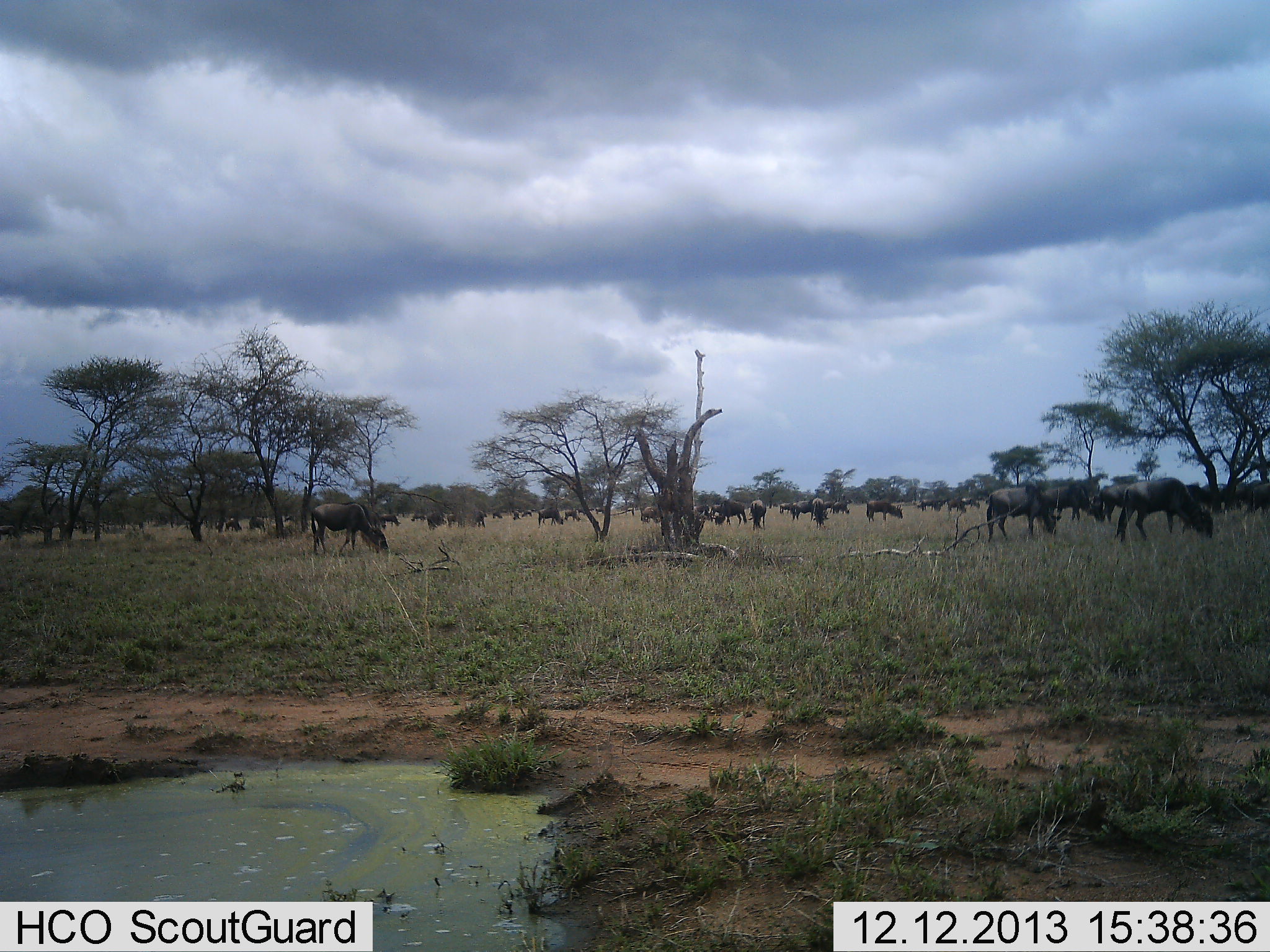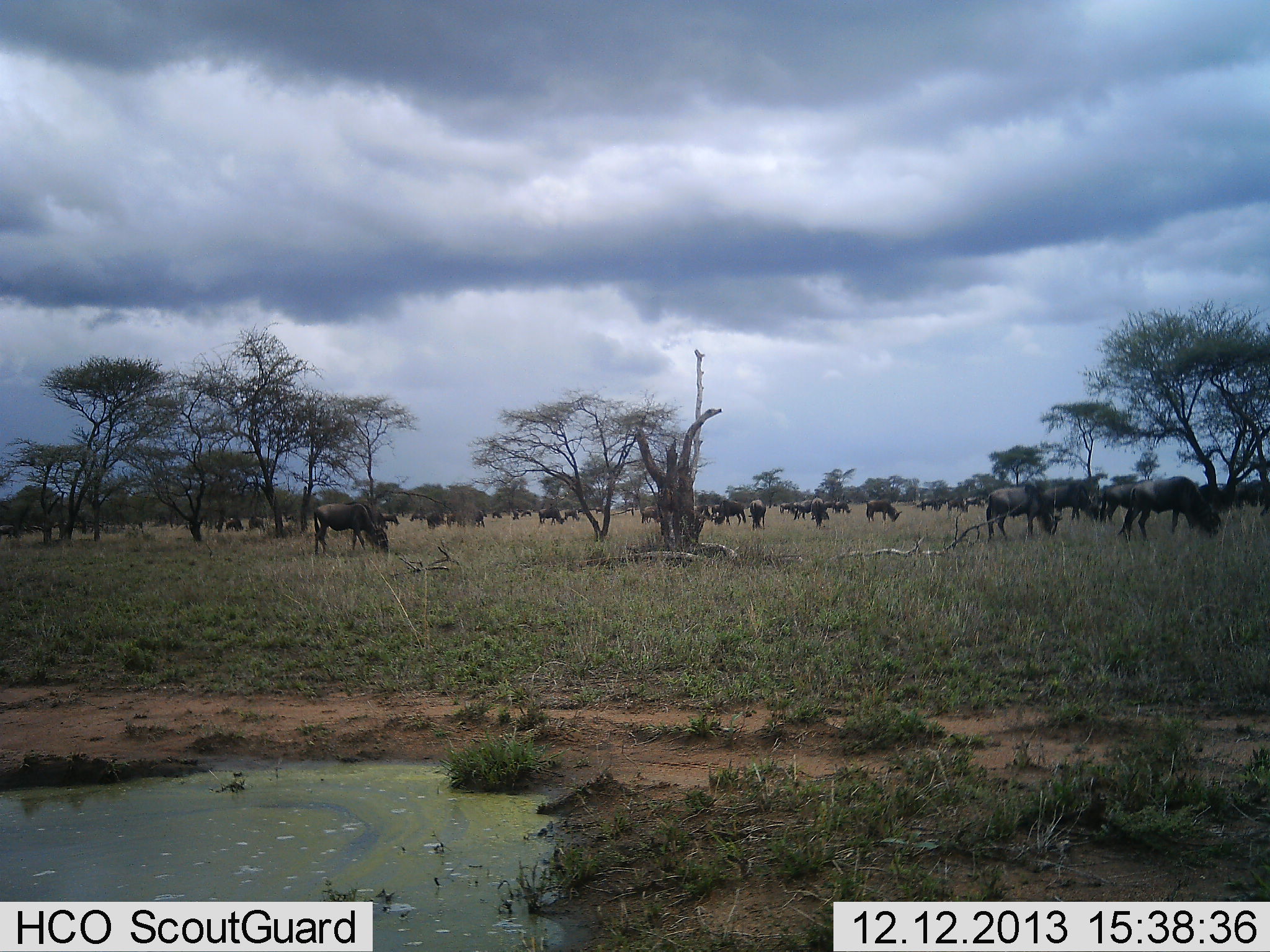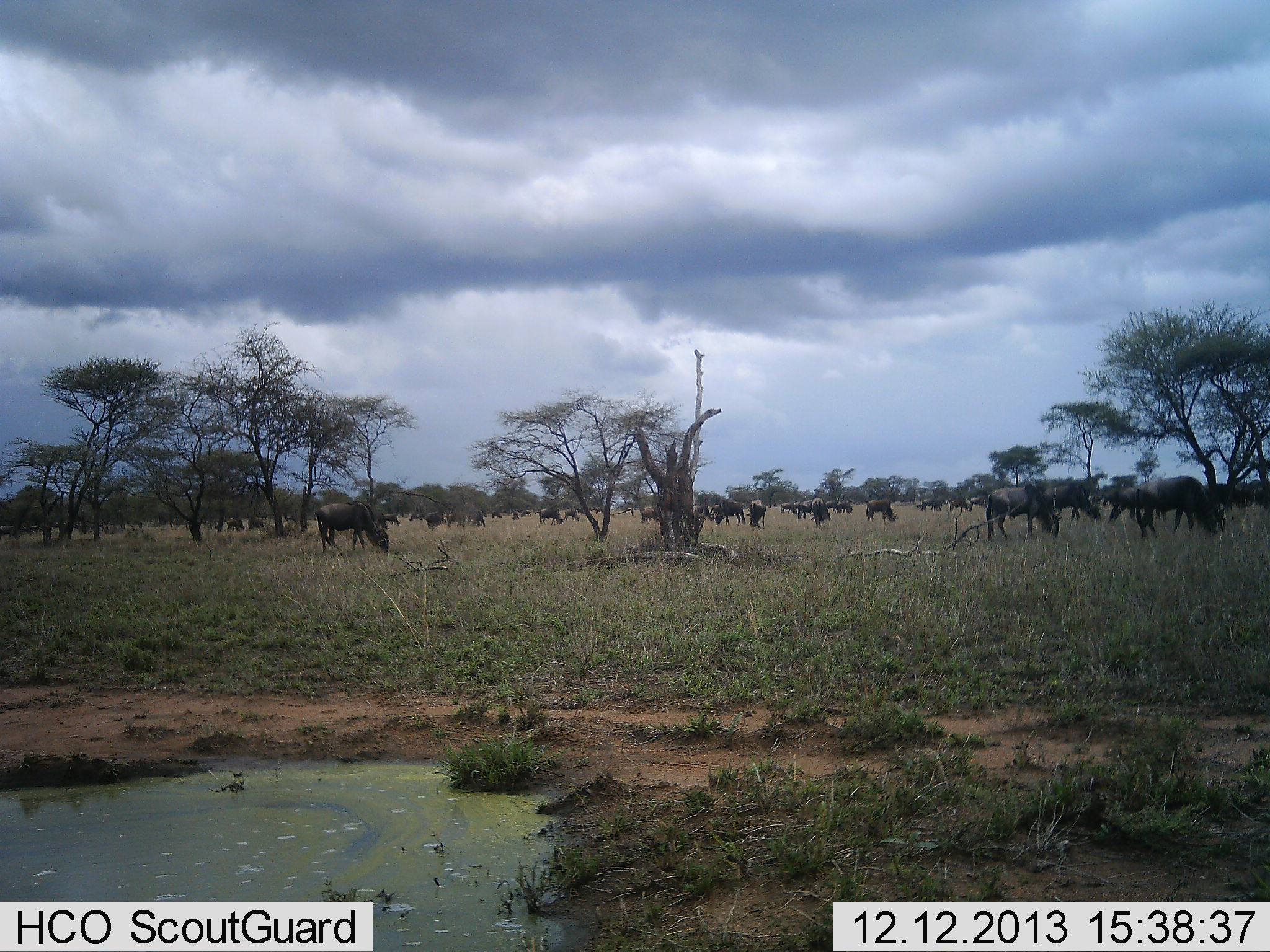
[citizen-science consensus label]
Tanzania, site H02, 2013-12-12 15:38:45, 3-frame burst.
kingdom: Animalia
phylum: Chordata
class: Mammalia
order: Artiodactyla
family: Bovidae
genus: Connochaetes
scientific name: Connochaetes taurinus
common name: blue wildebeest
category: wildebeest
Wildebeest (blue wildebeest) (Connochaetes taurinus), count 11-50. Behavior (volunteer vote fractions): standing 30%, resting 0%, moving 40%, interacting 10%. Young present (vote fraction): 0%. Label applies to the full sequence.